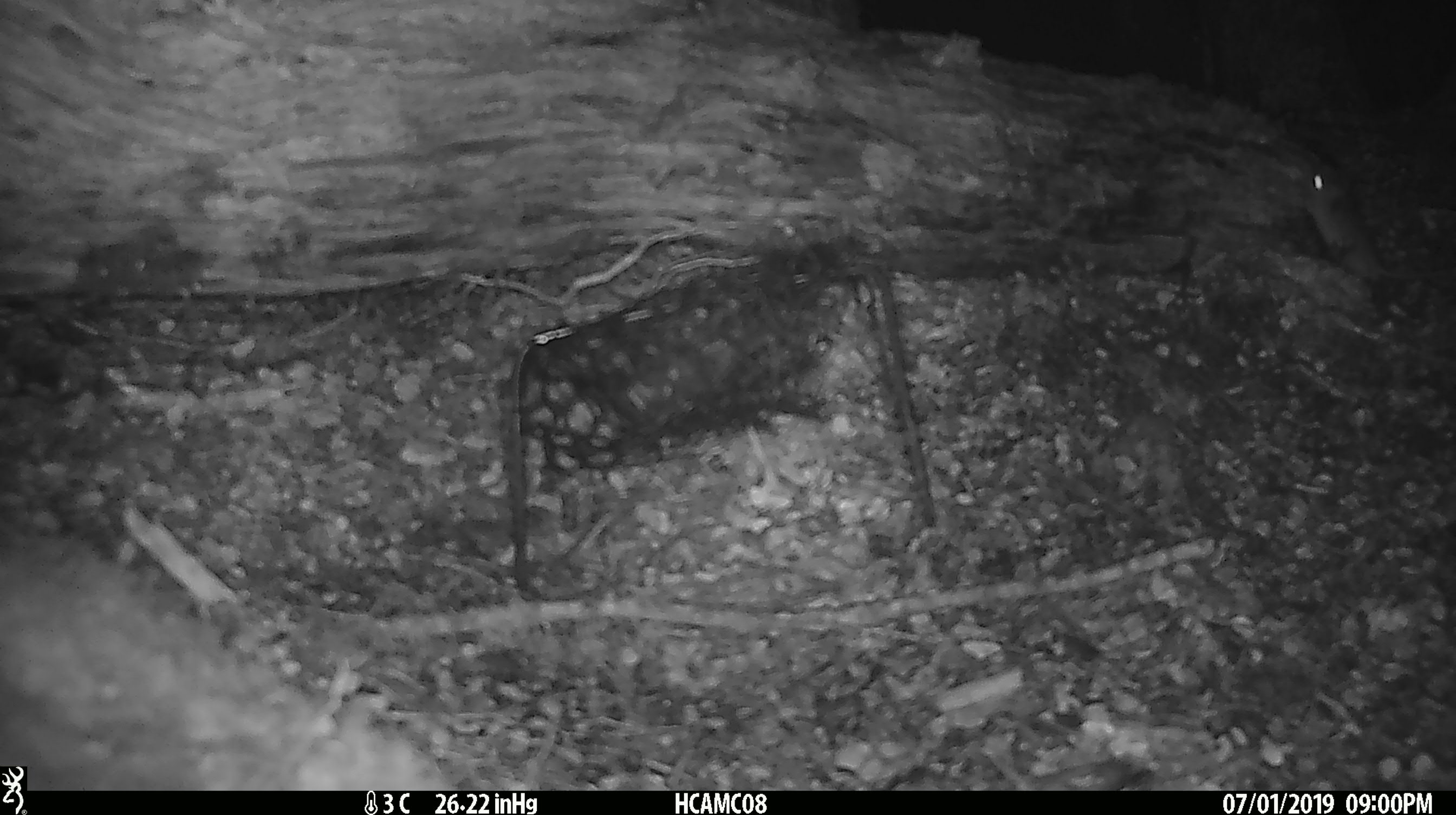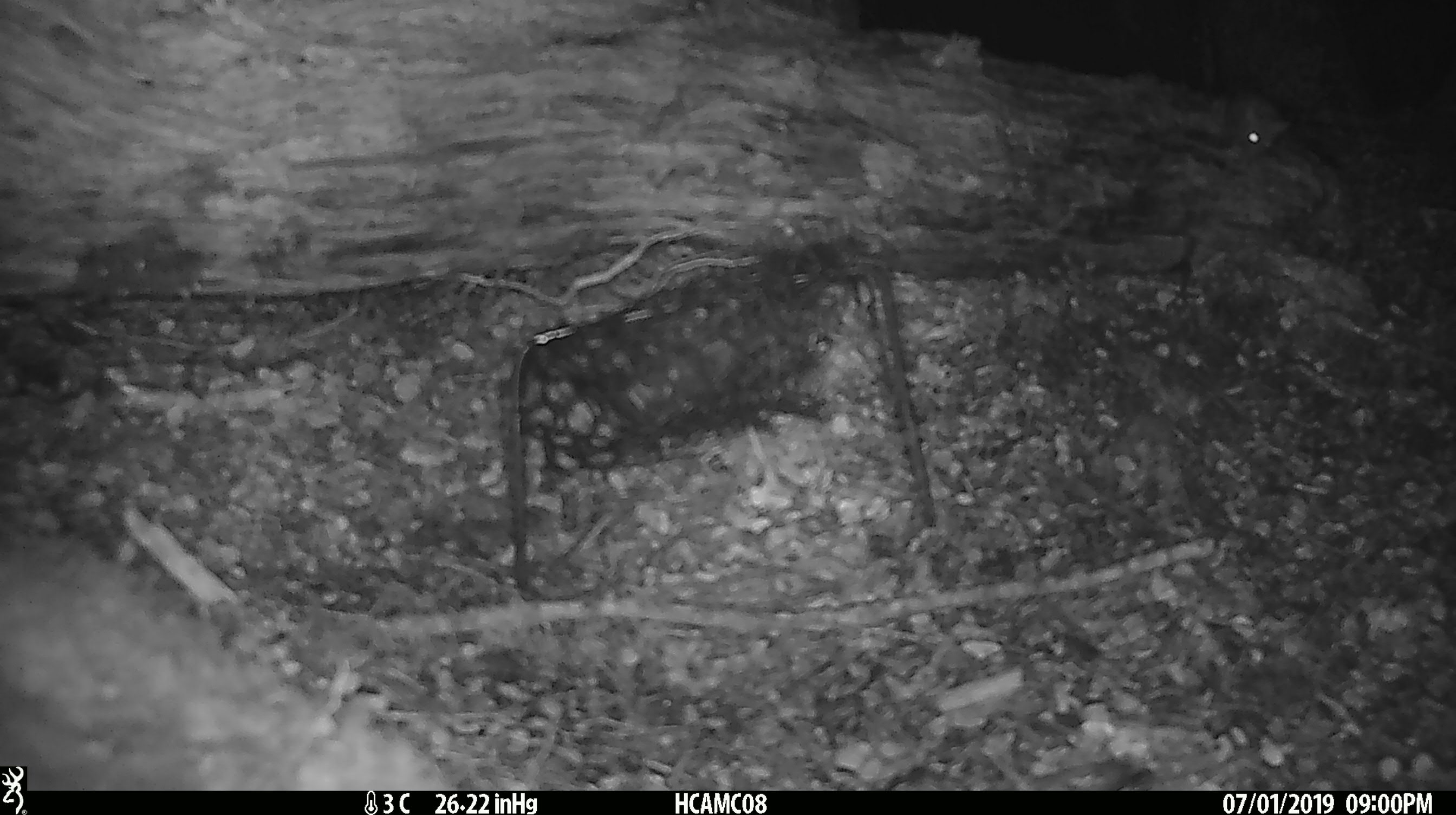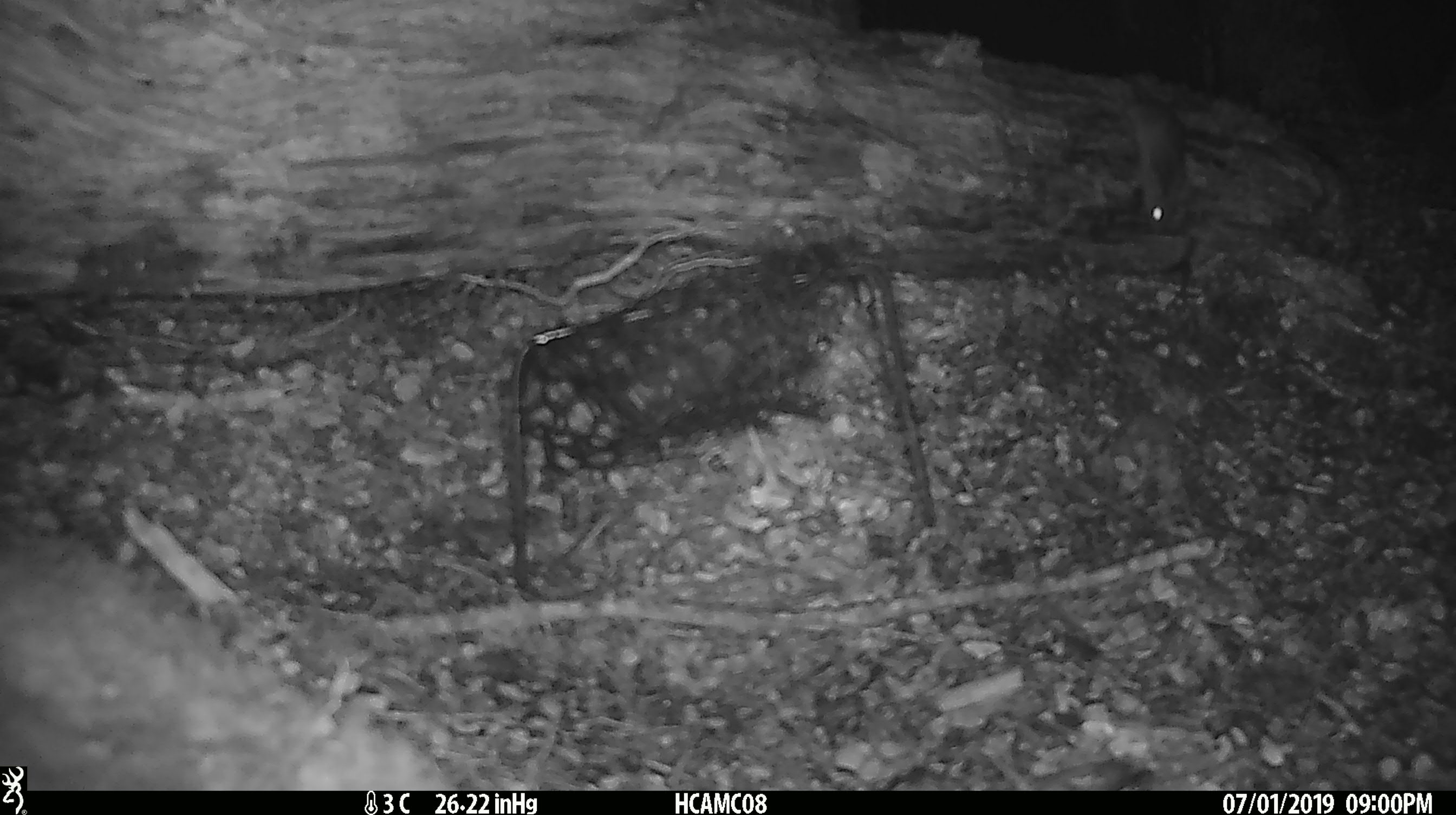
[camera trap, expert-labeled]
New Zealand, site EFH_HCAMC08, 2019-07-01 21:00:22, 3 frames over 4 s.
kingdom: Animalia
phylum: Chordata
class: Mammalia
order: Rodentia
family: Muridae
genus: Mus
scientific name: Mus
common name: mouse